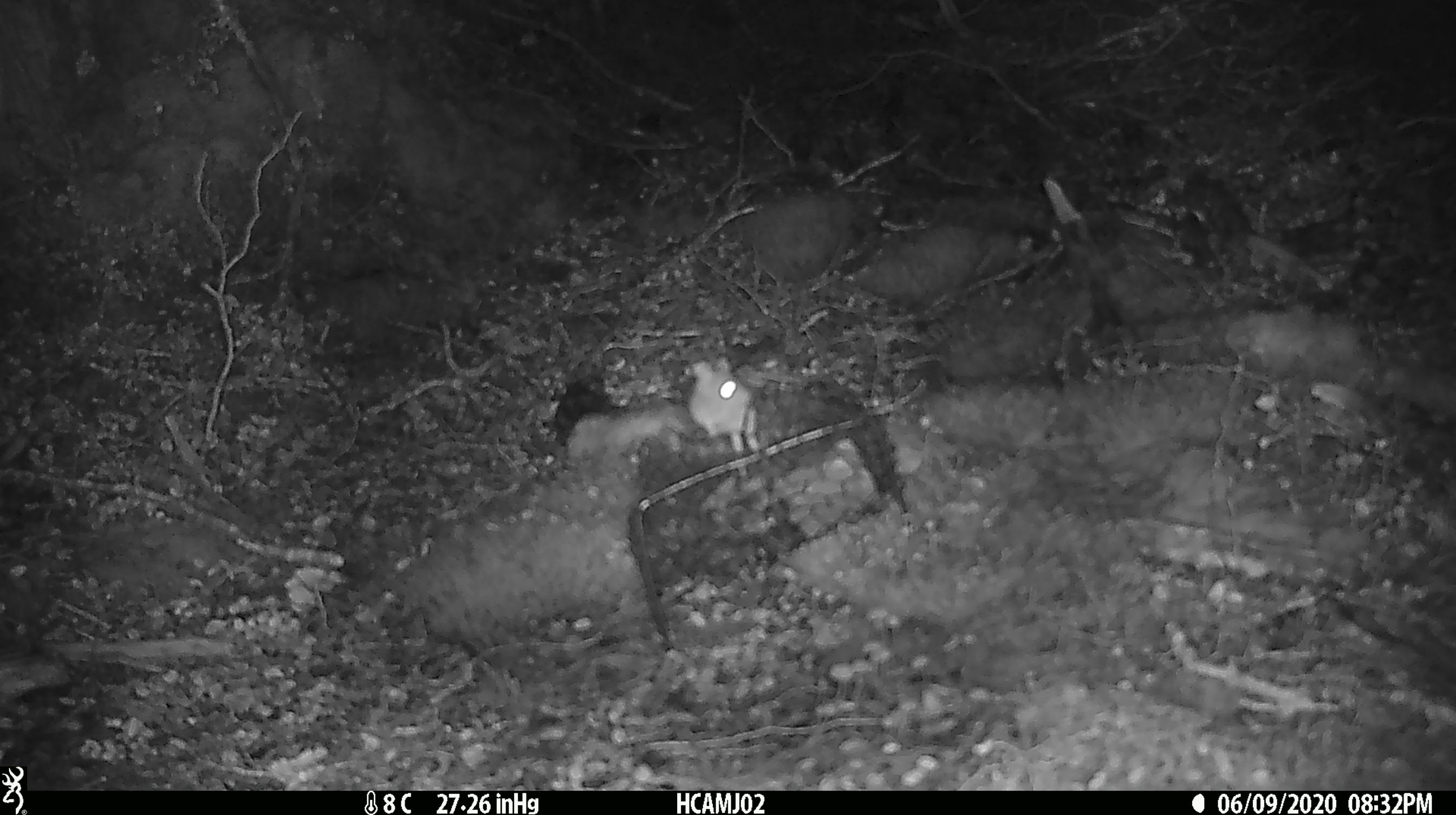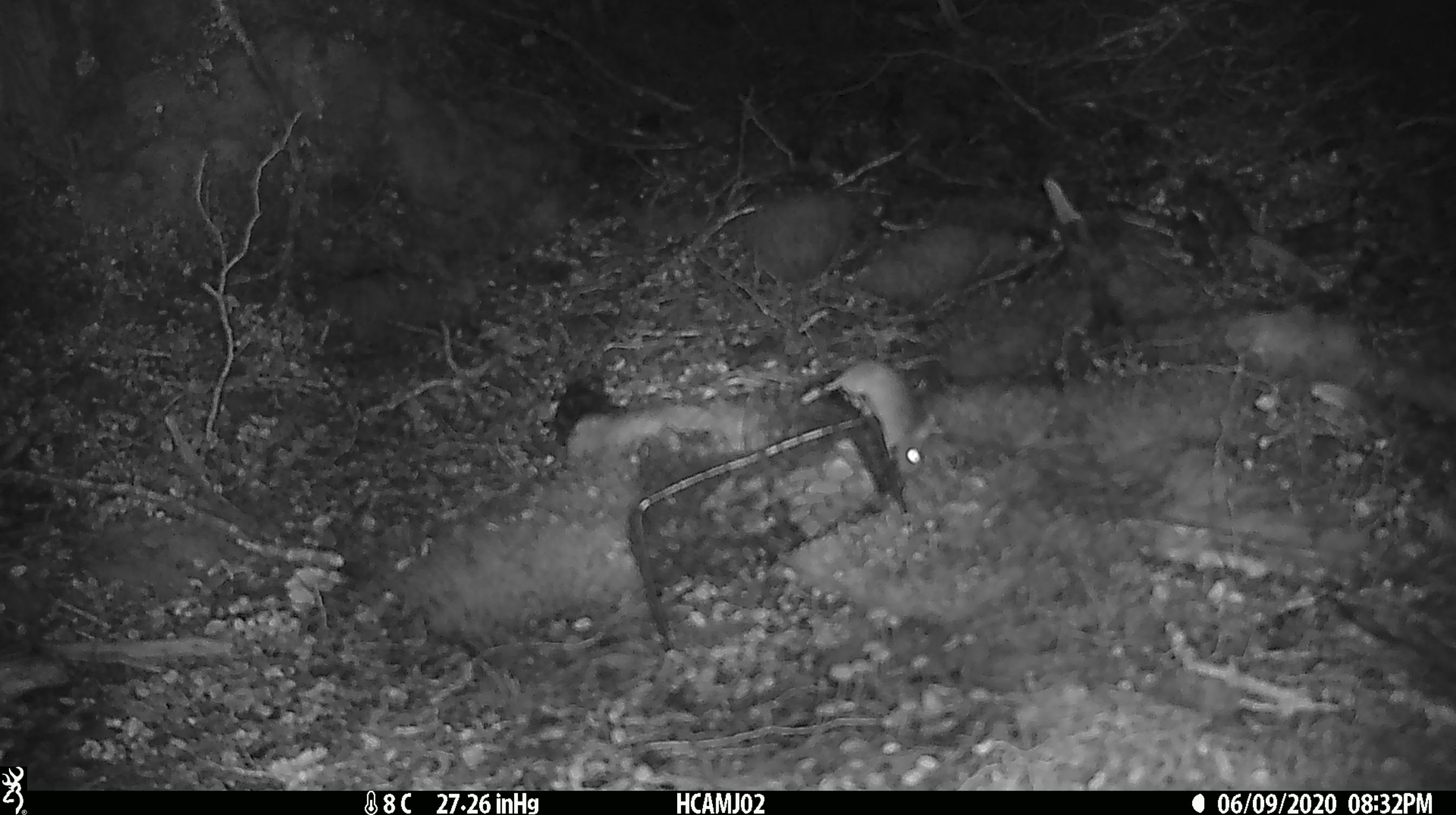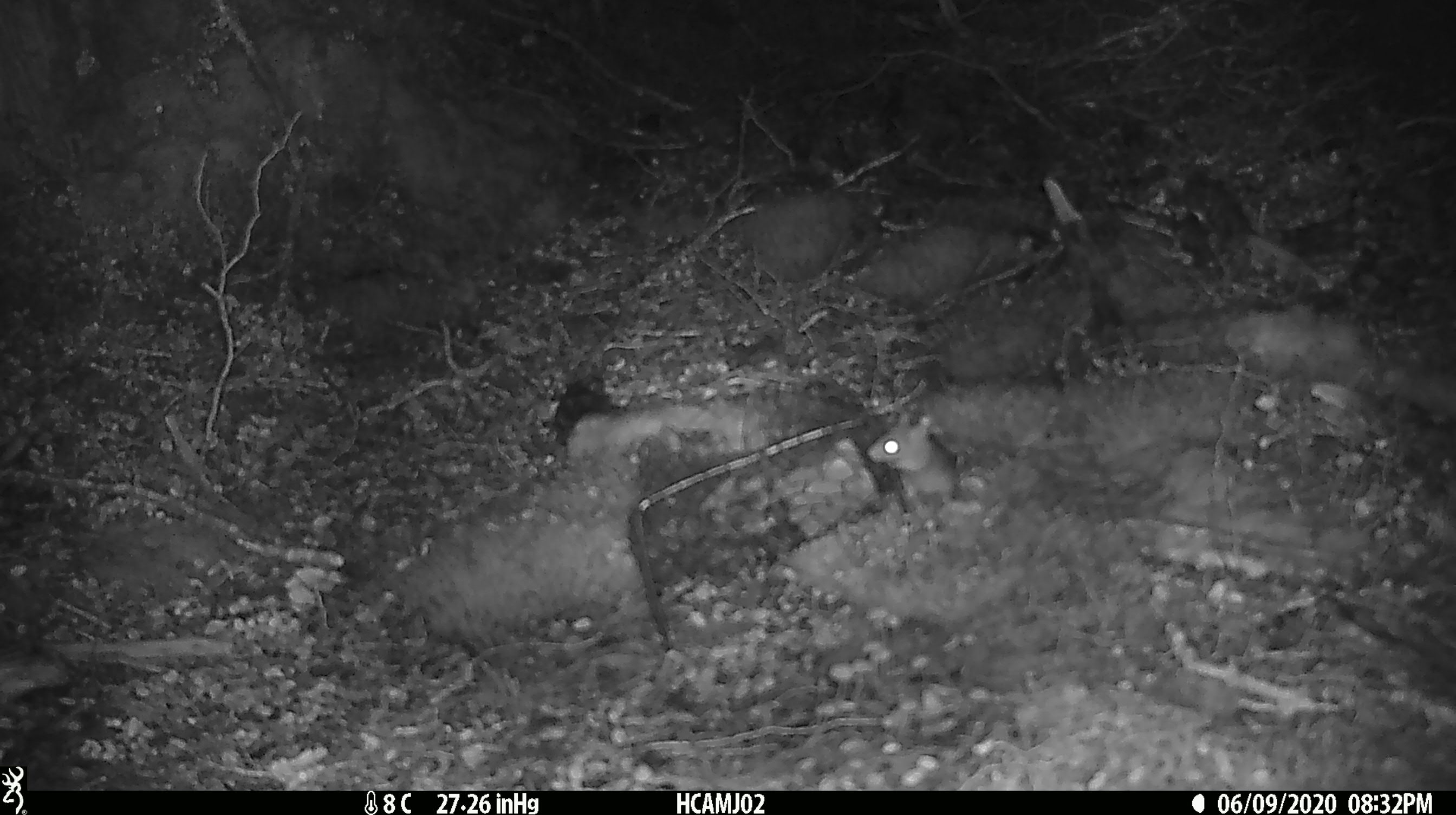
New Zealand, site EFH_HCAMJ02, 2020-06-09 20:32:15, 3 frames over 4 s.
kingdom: Animalia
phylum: Chordata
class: Mammalia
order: Rodentia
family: Muridae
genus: Mus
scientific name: Mus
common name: mouse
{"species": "mouse (Mus)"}